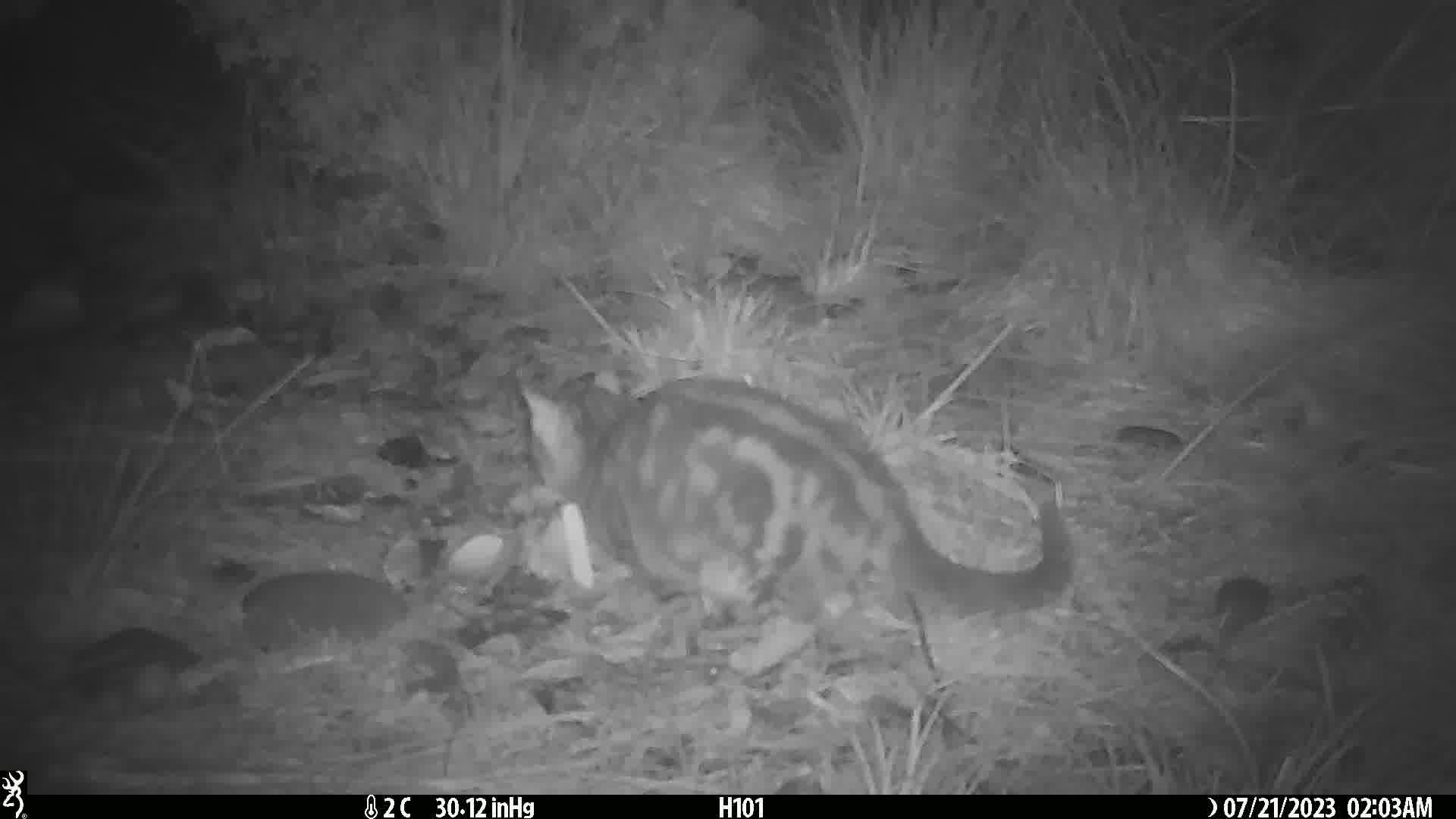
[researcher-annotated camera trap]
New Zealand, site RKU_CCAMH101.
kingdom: Animalia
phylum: Chordata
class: Mammalia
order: Carnivora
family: Felidae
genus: Felis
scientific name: Felis catus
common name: domestic cat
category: cat